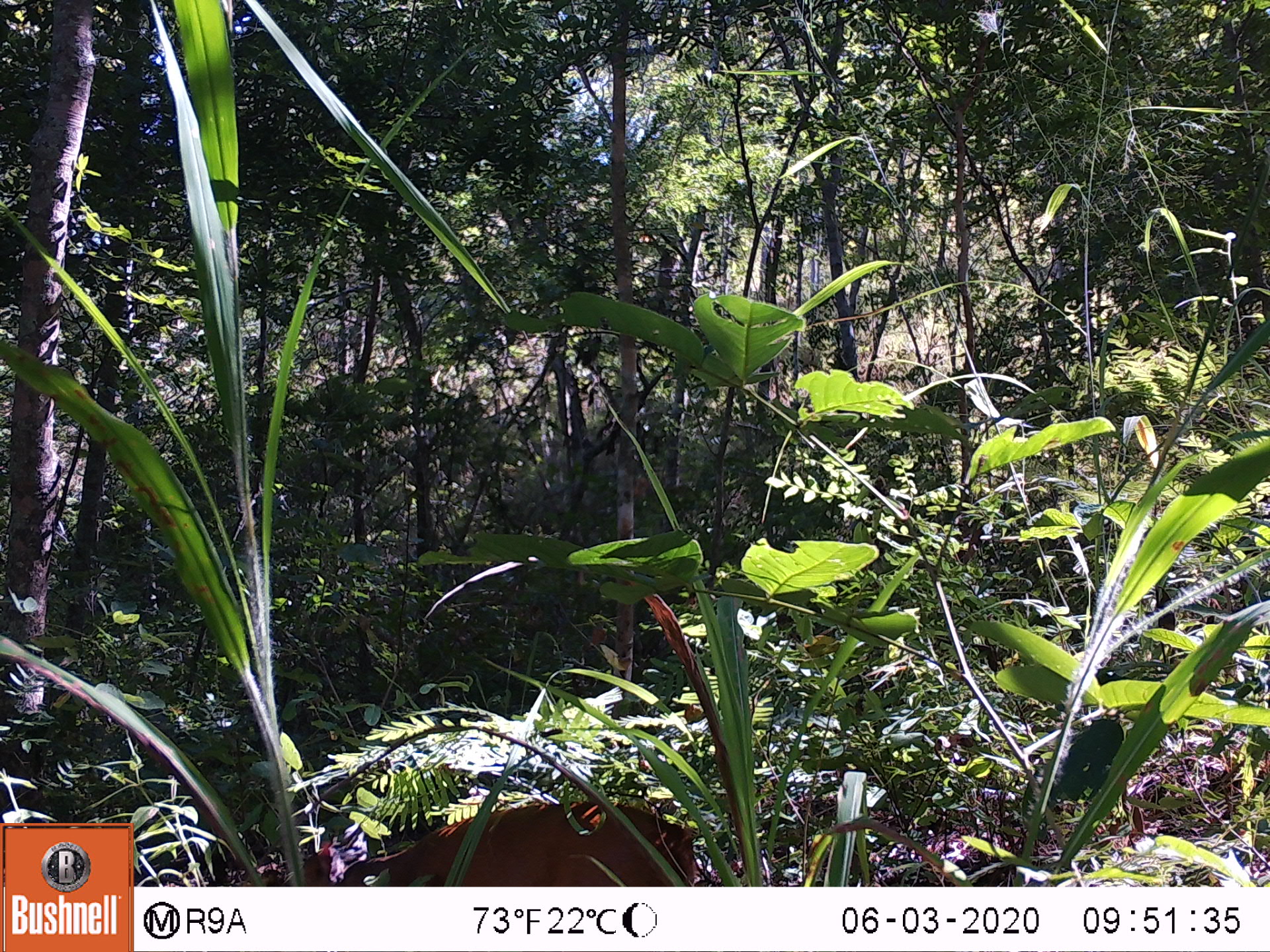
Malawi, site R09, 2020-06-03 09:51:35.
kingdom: Animalia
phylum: Chordata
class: Mammalia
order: Artiodactyla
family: Bovidae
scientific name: Antilopinae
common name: small antelope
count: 1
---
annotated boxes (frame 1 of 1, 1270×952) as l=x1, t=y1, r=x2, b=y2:
small antelope: l=272, t=780, r=710, b=883